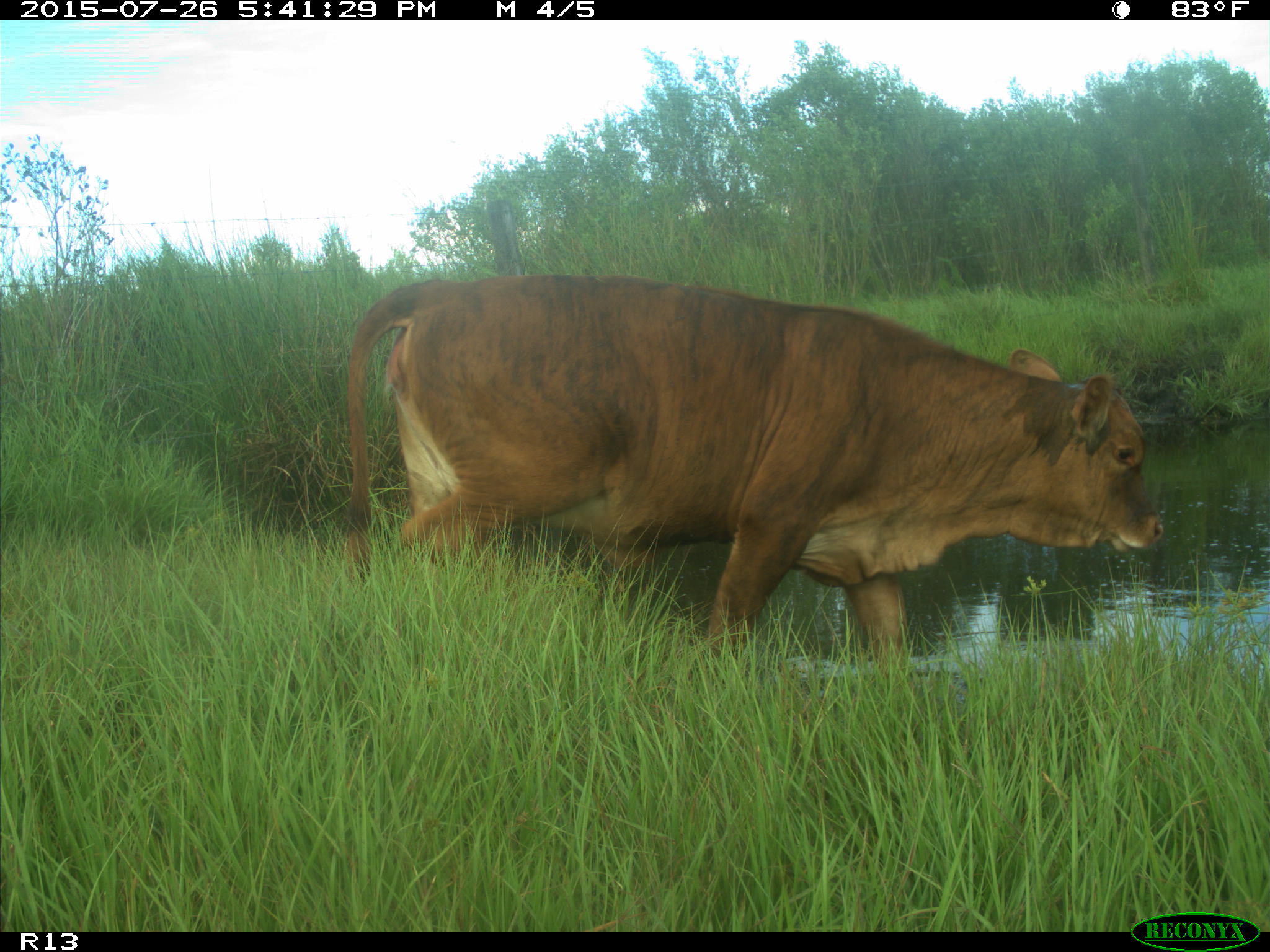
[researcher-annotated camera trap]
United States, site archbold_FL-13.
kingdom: Animalia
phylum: Chordata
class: Mammalia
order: Artiodactyla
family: Bovidae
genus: Bos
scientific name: Bos taurus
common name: domestic cow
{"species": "Bos taurus (domestic cow)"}